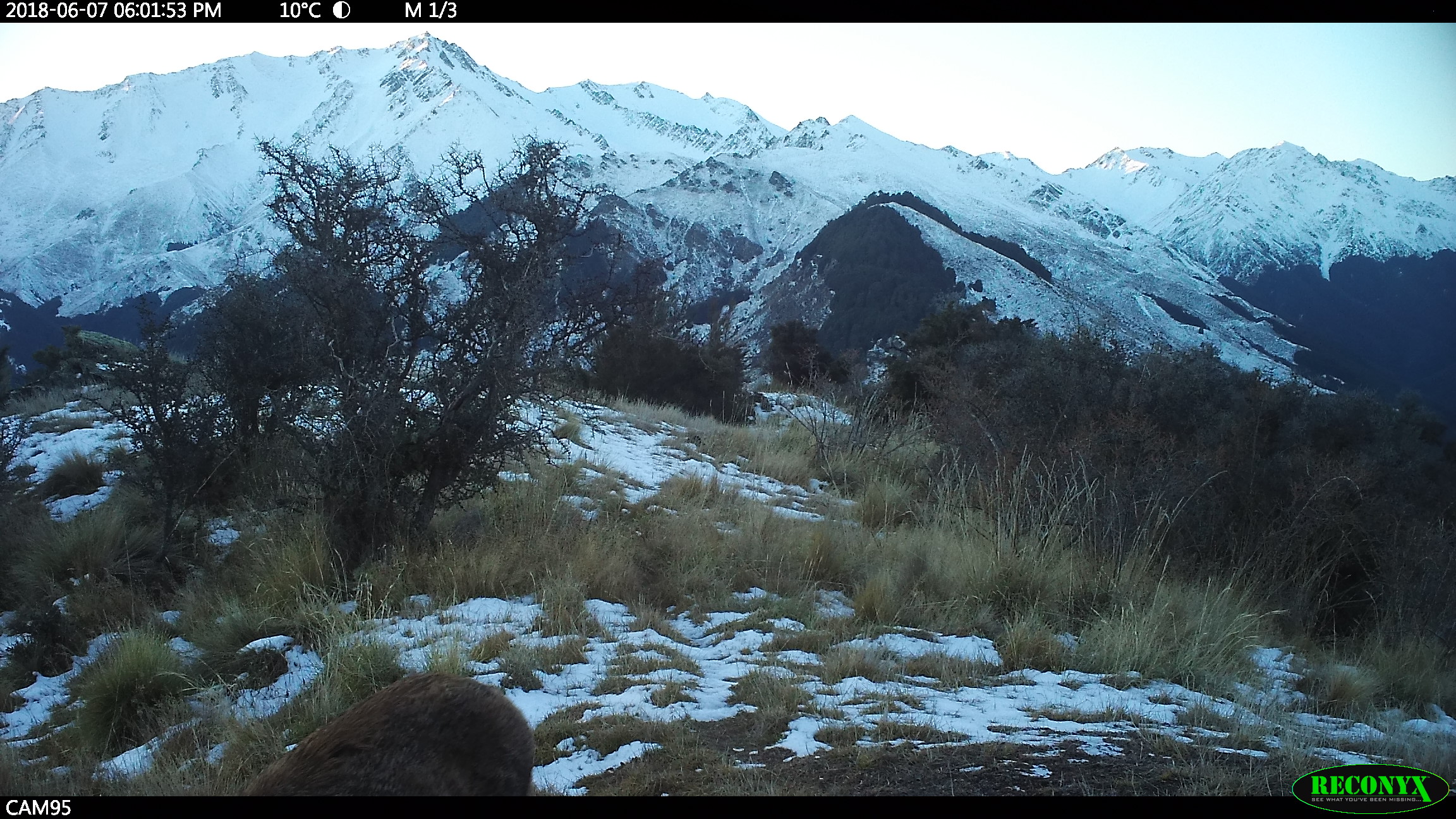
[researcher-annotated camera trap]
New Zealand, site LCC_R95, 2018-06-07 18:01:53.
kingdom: Animalia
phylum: Chordata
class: Mammalia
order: Artiodactyla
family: Suidae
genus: Sus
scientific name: Sus scrofa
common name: pig